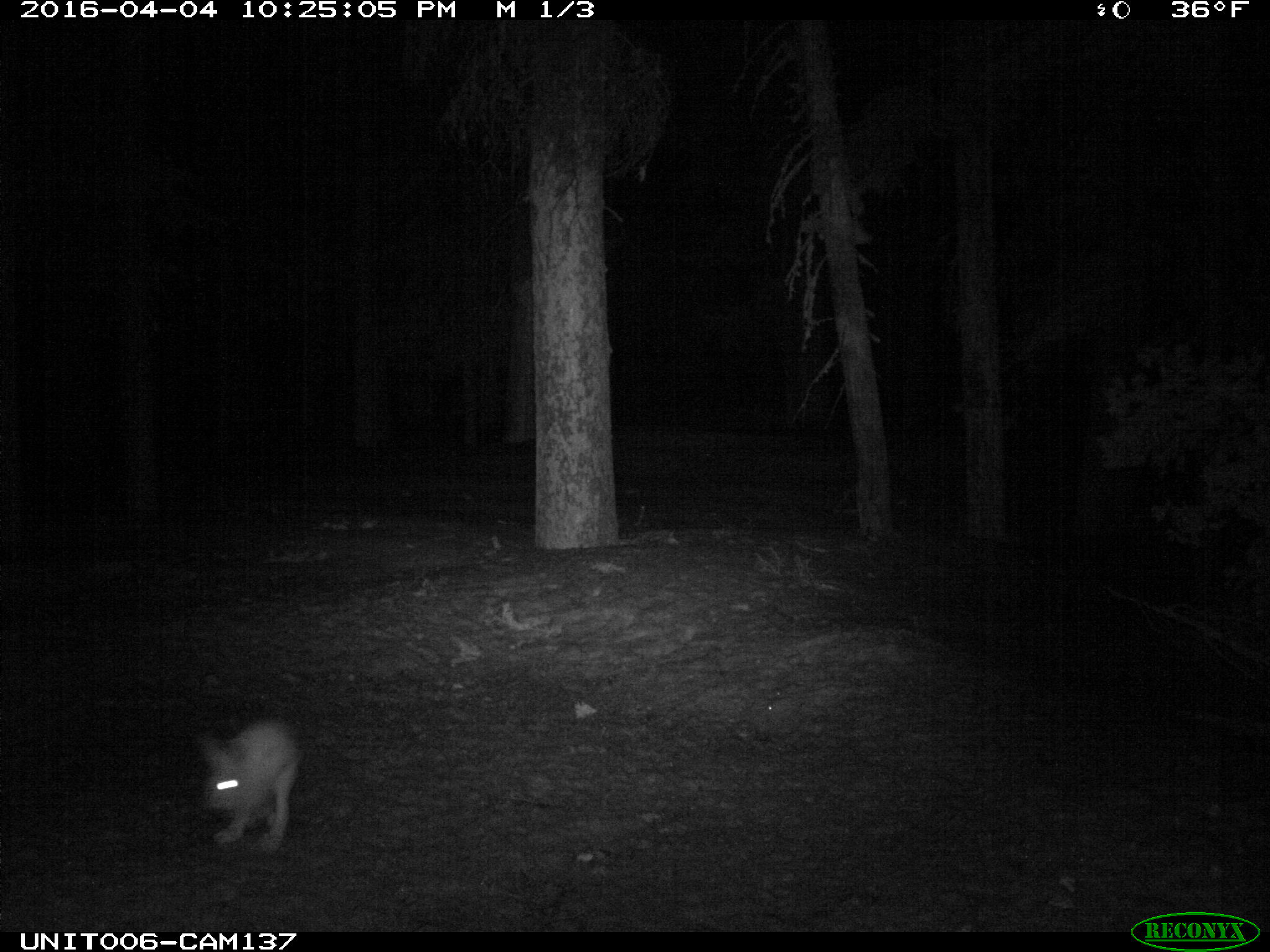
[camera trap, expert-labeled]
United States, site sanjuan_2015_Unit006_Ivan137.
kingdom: Animalia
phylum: Chordata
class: Mammalia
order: Lagomorpha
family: Leporidae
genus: Lepus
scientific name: Lepus americanus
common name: snowshoe hare